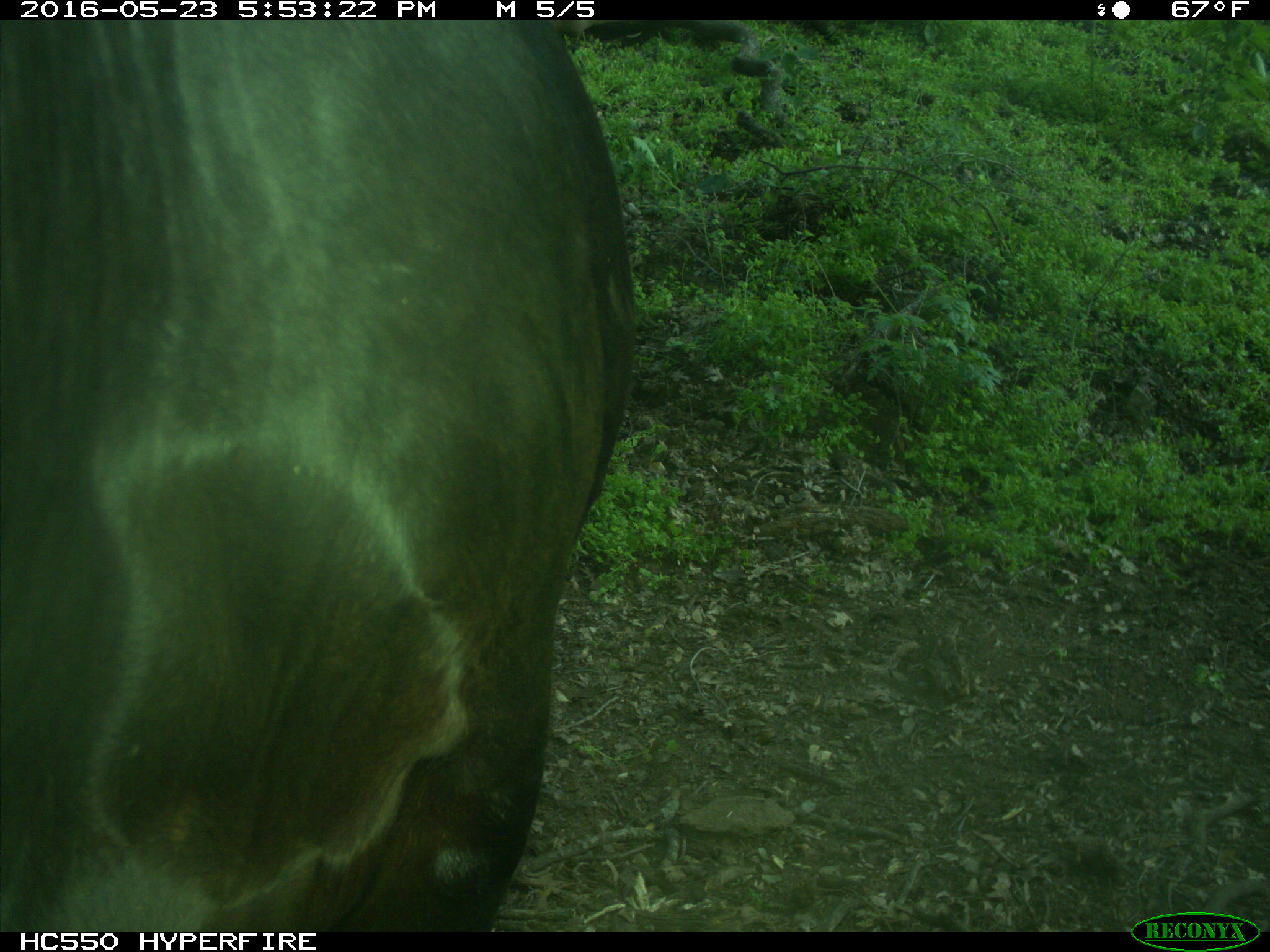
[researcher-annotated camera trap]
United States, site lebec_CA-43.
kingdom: Animalia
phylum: Chordata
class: Mammalia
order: Artiodactyla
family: Bovidae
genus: Bos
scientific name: Bos taurus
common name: domestic cow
Bos taurus (domestic cow).